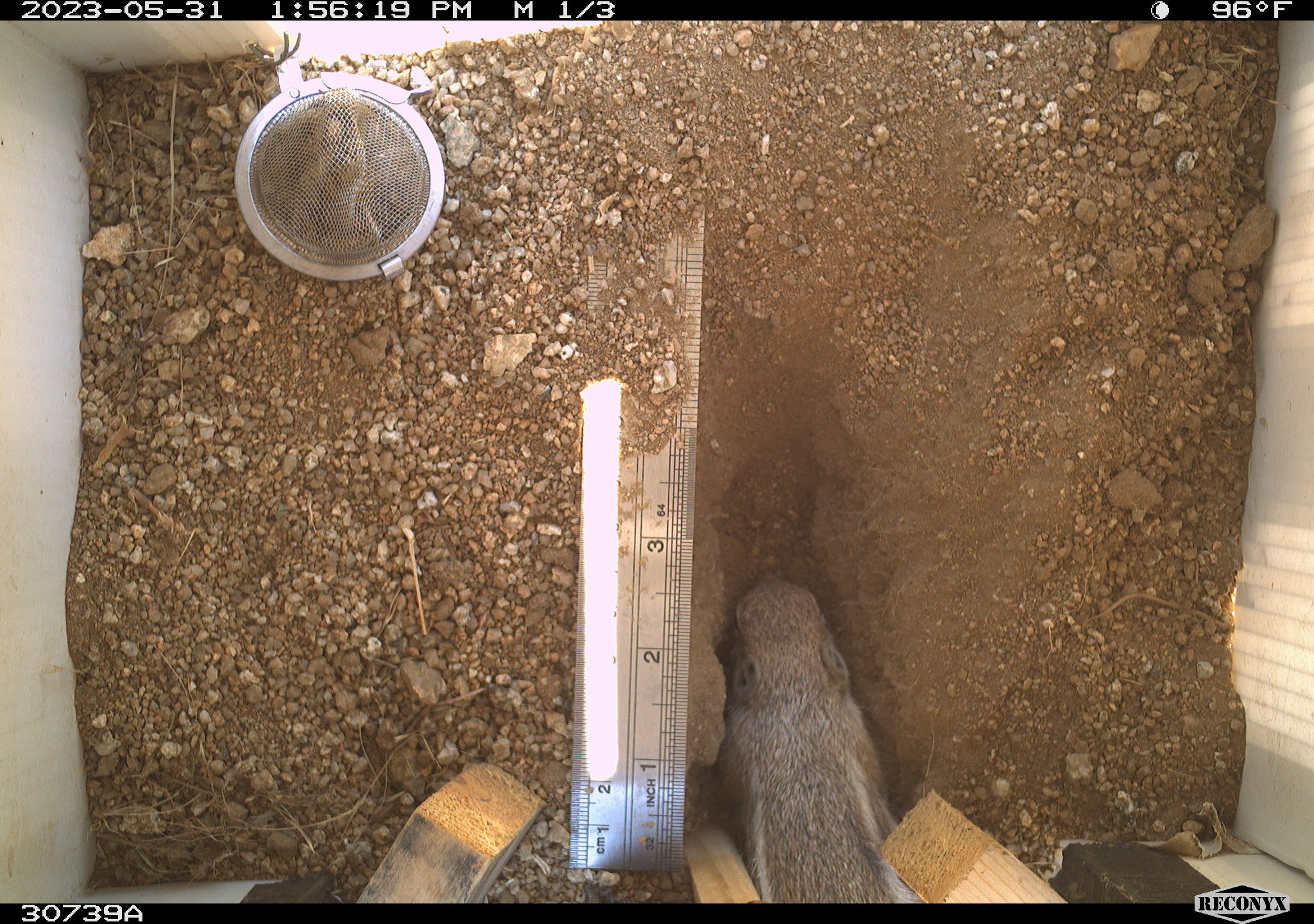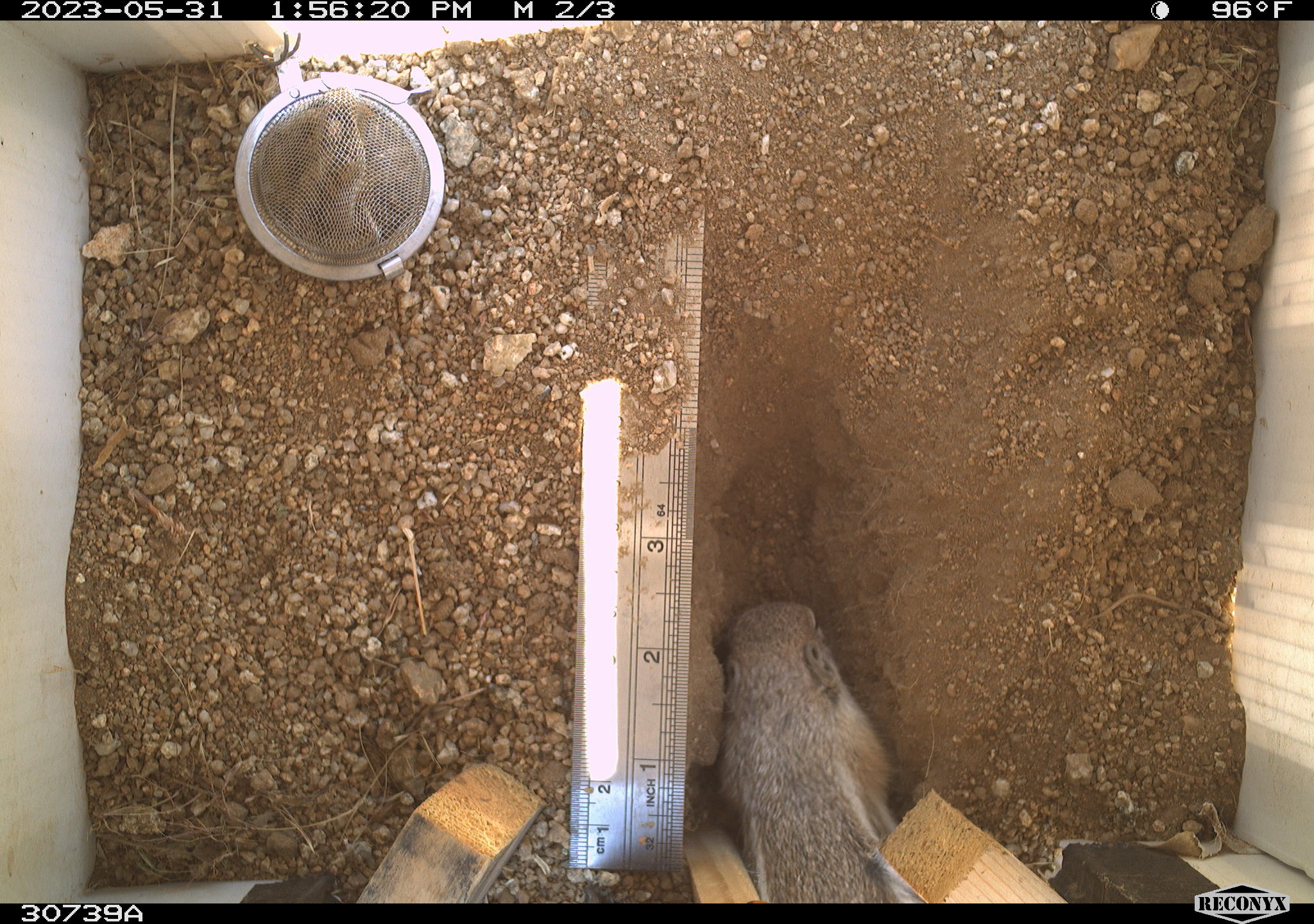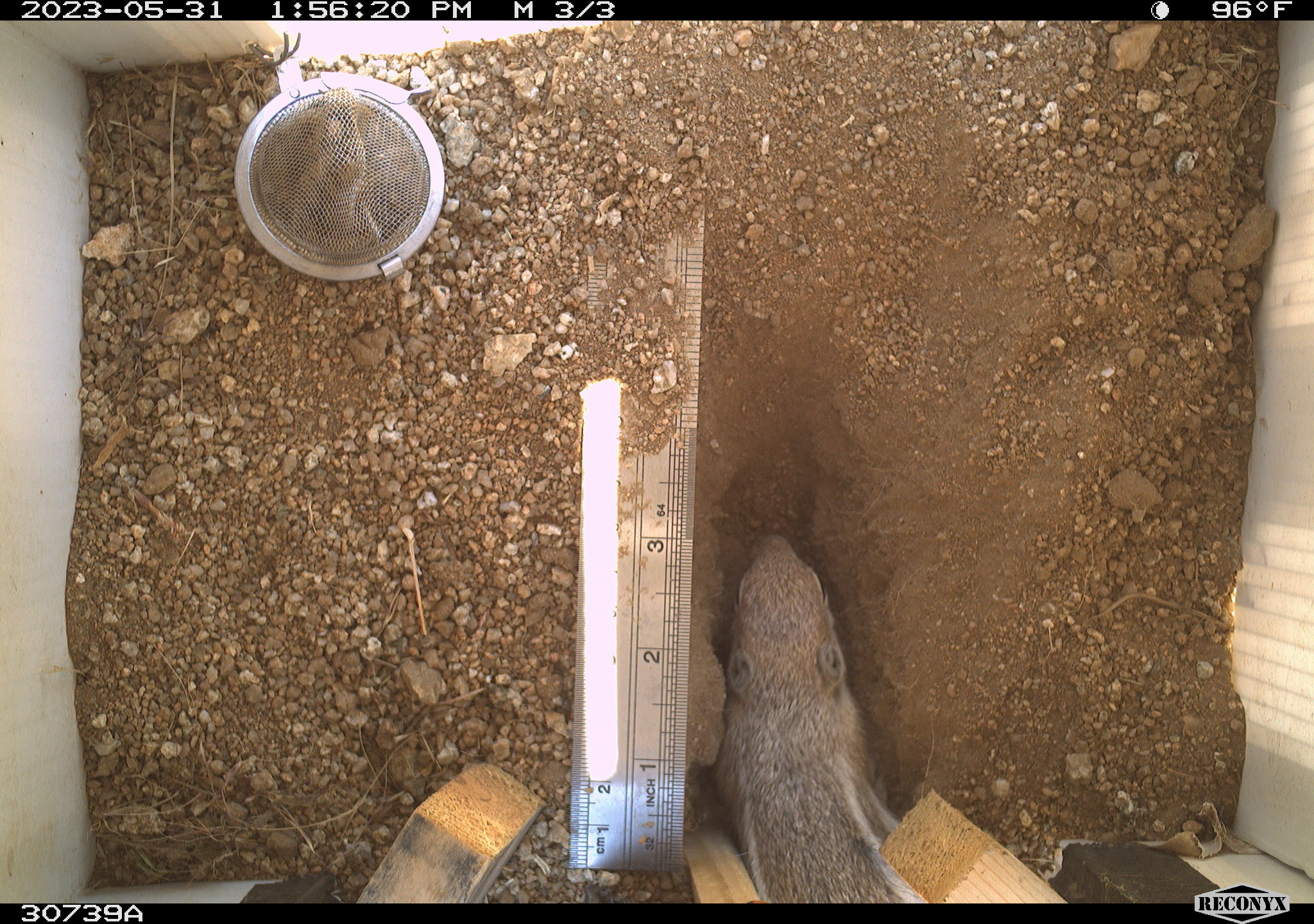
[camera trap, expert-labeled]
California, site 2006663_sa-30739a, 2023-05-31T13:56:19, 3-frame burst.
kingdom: Animalia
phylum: Chordata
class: Mammalia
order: Rodentia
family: Sciuridae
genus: Ammospermophilus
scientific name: Ammospermophilus leucurus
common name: white-tailed antelope squirrel